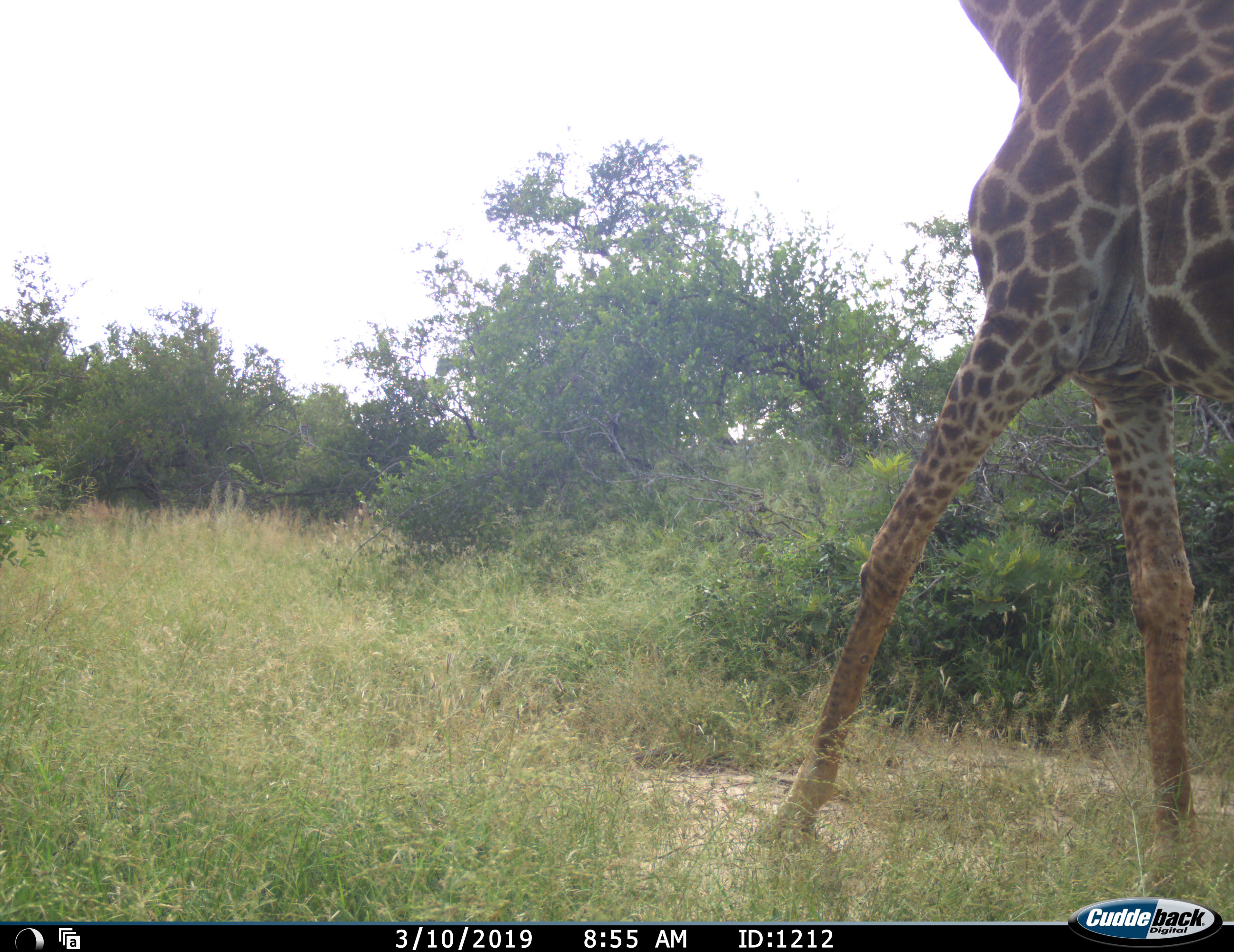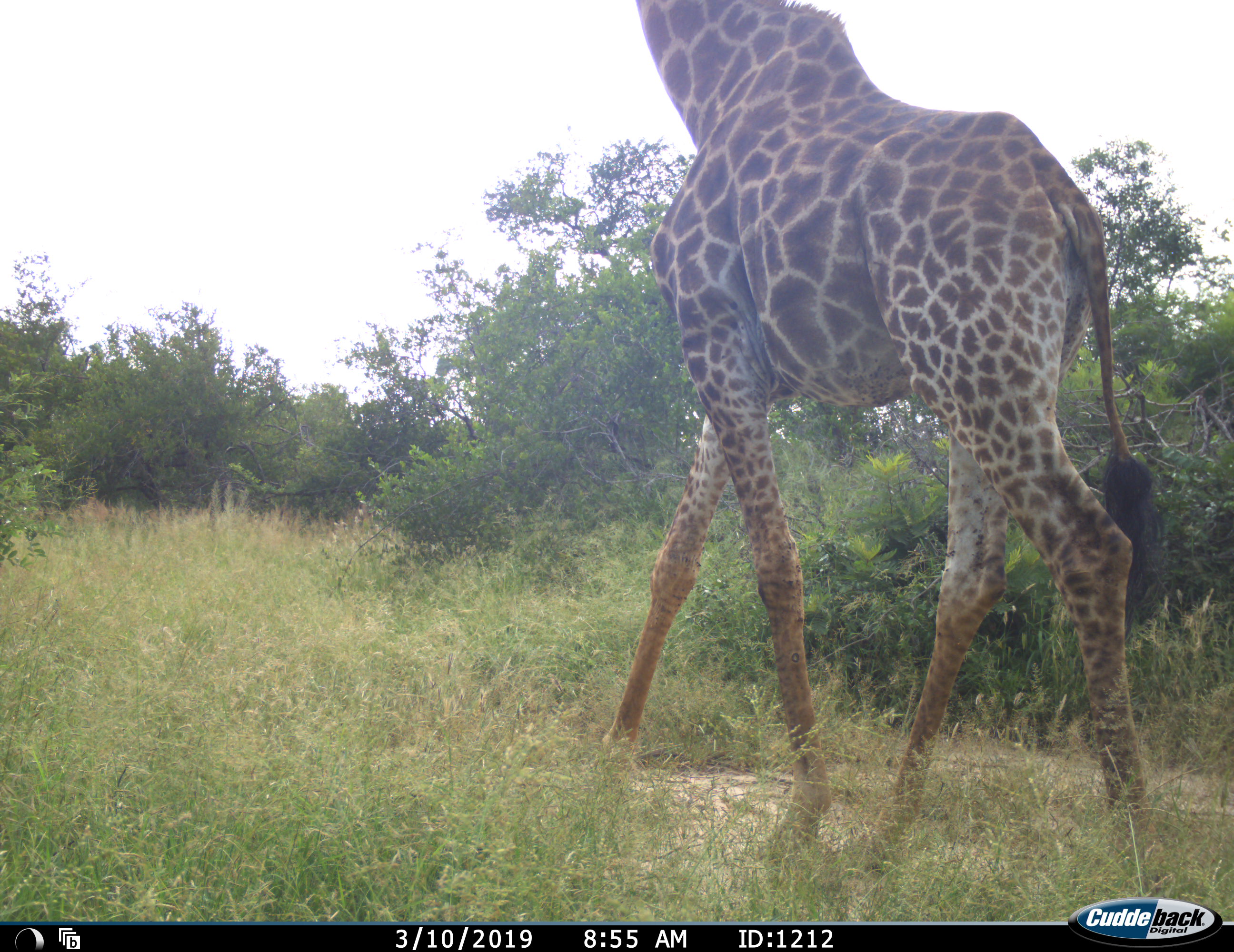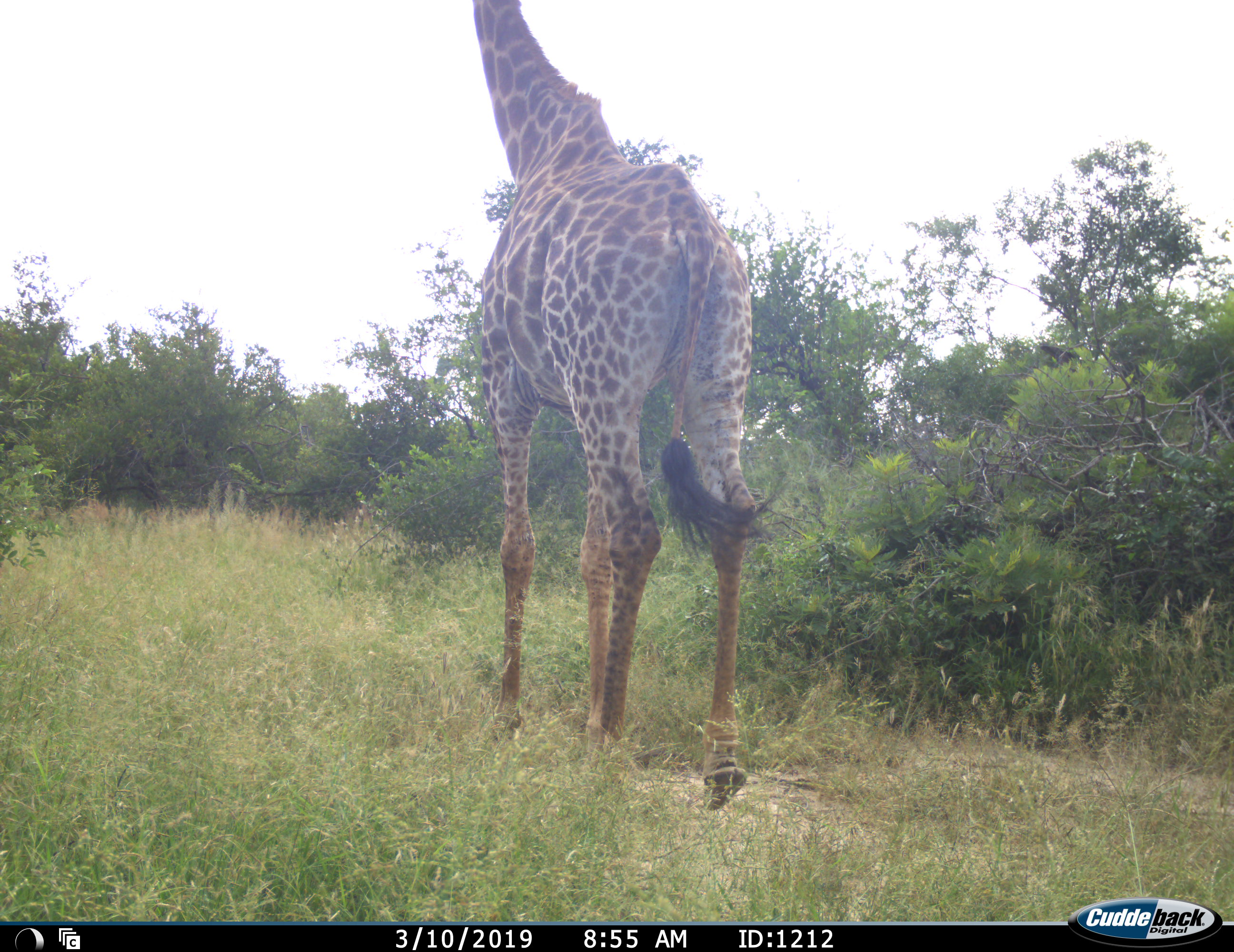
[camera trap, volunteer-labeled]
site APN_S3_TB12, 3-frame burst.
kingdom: Animalia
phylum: Chordata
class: Mammalia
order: Artiodactyla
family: Giraffidae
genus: Giraffa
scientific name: Giraffa camelopardalis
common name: giraffe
Giraffe (Giraffa camelopardalis), count 1. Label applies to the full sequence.